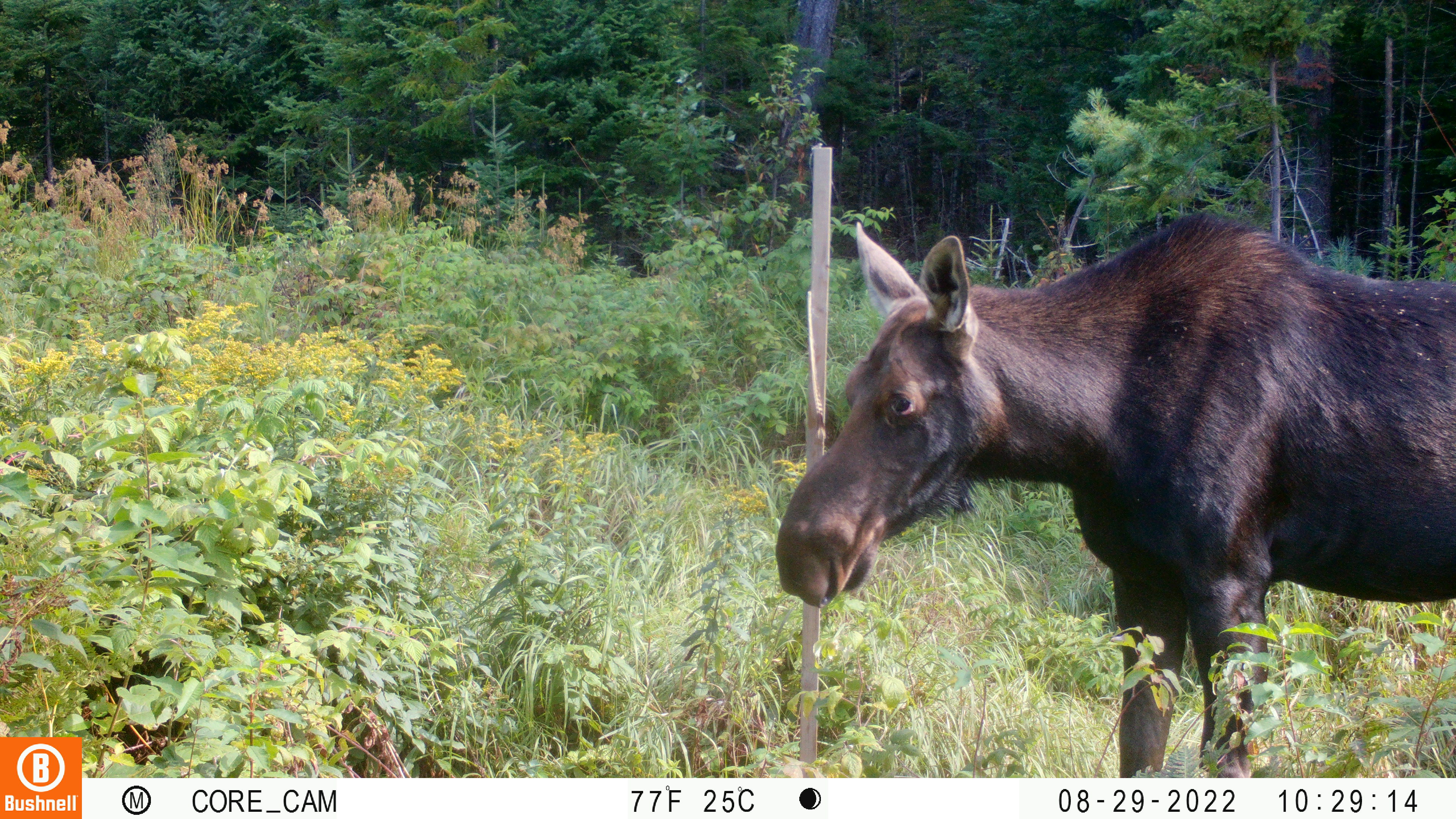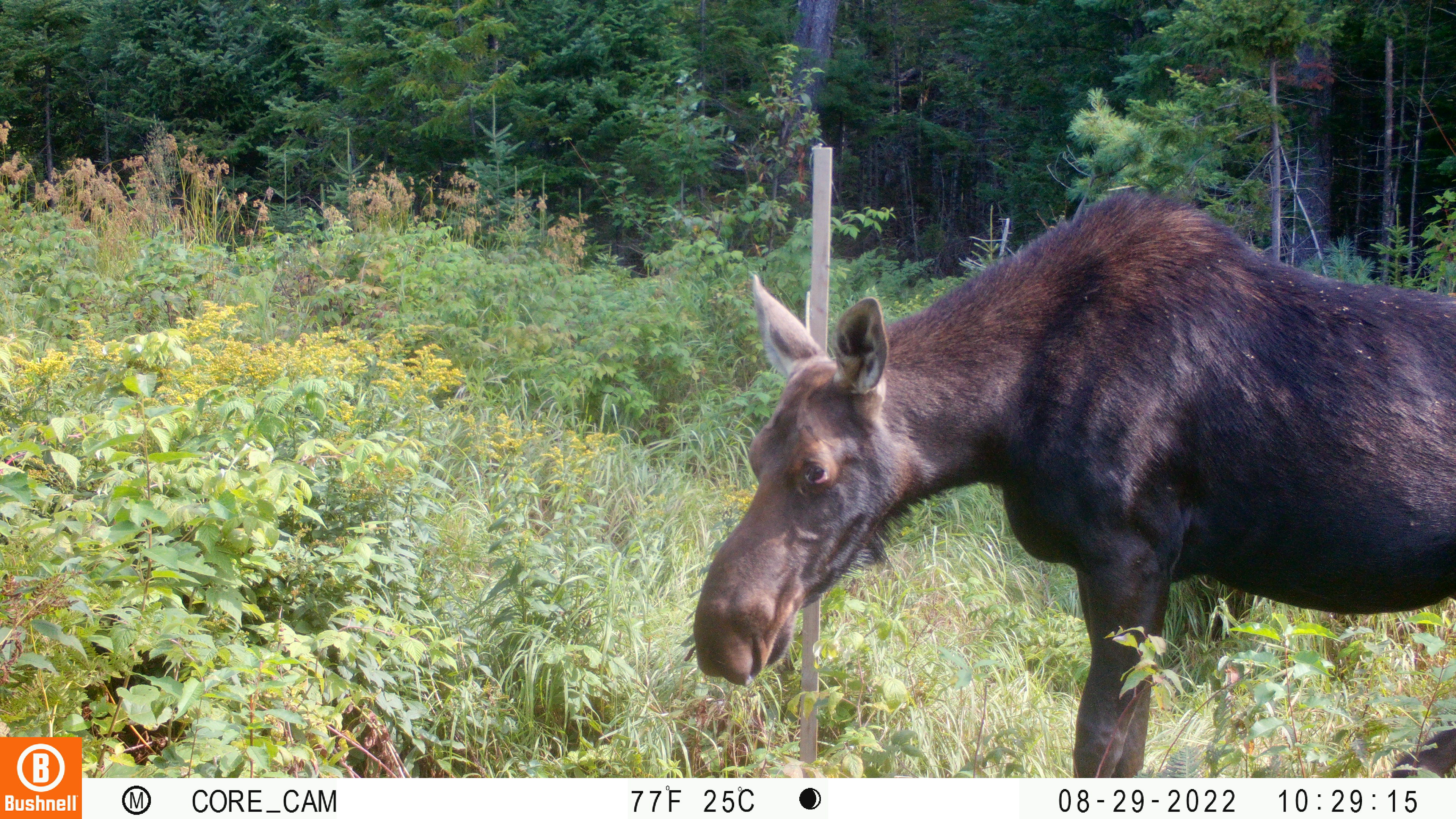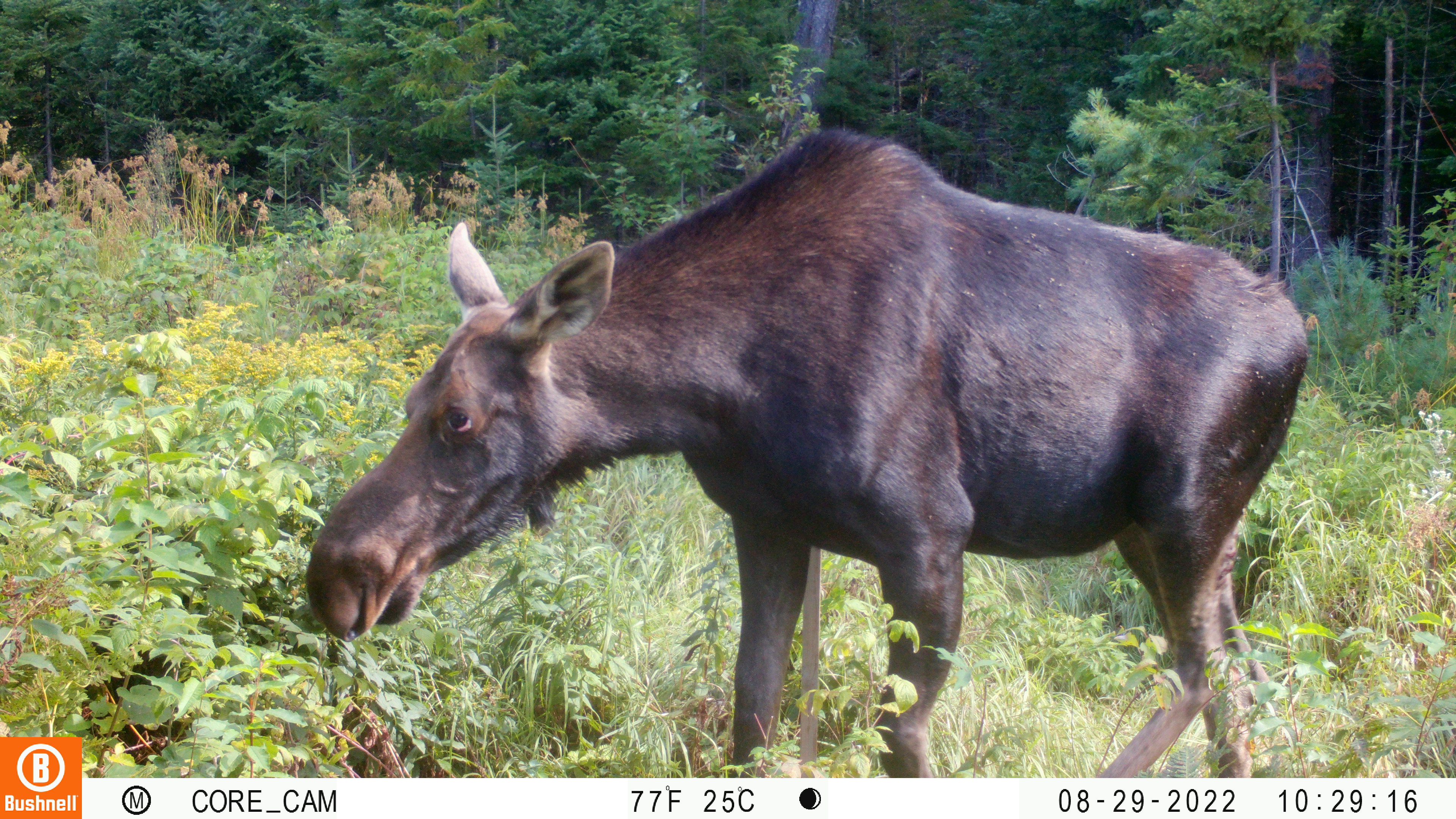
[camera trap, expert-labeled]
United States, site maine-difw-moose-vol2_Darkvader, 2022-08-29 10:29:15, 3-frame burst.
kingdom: Animalia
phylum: Chordata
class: Mammalia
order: Artiodactyla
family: Cervidae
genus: Alces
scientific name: Alces alces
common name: moose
Moose (Alces alces).